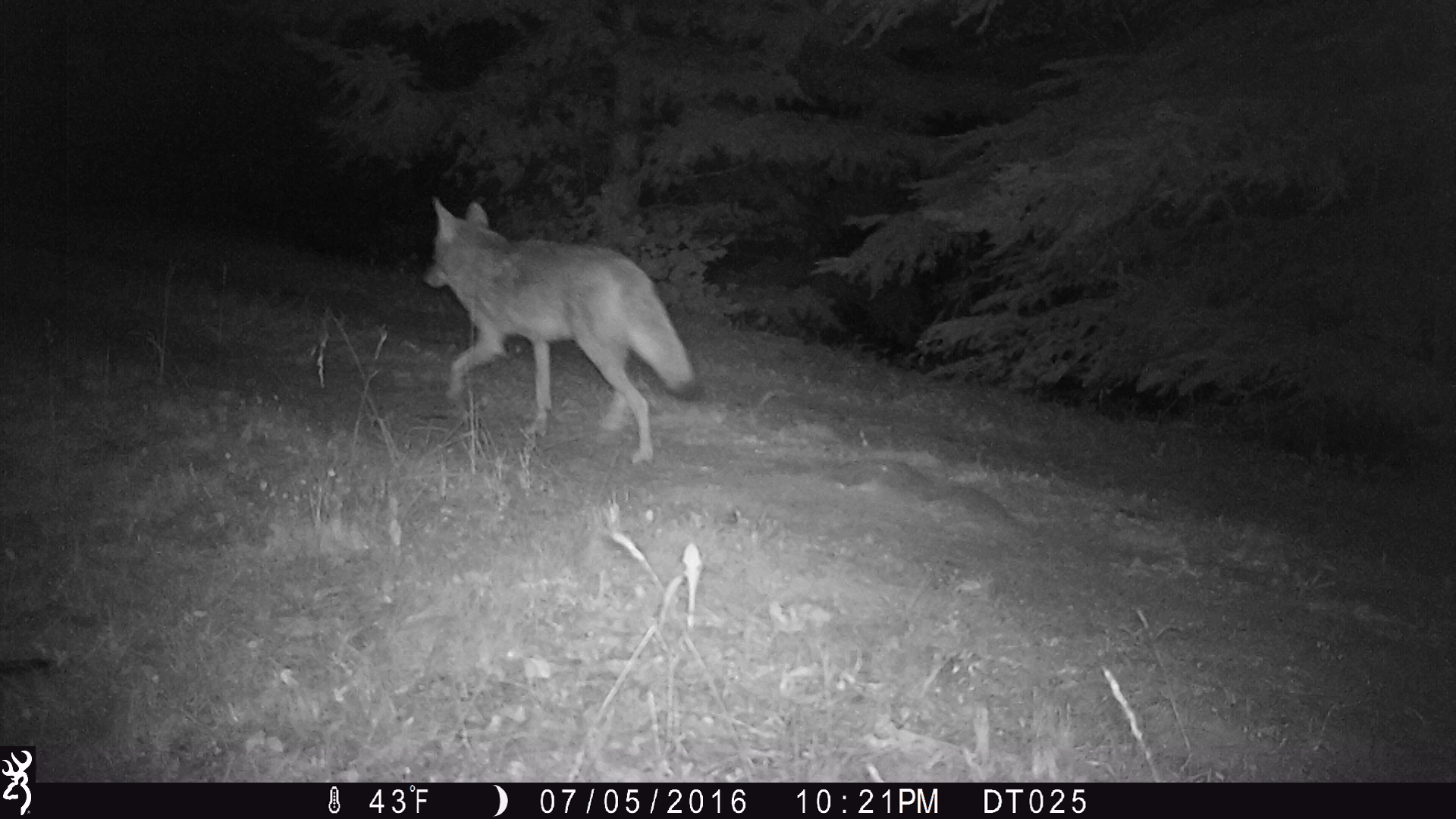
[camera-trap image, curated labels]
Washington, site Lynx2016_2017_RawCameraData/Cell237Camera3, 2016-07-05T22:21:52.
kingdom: Animalia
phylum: Chordata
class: Mammalia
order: Carnivora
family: Canidae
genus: Canis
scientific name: Canis latrans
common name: coyote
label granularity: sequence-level